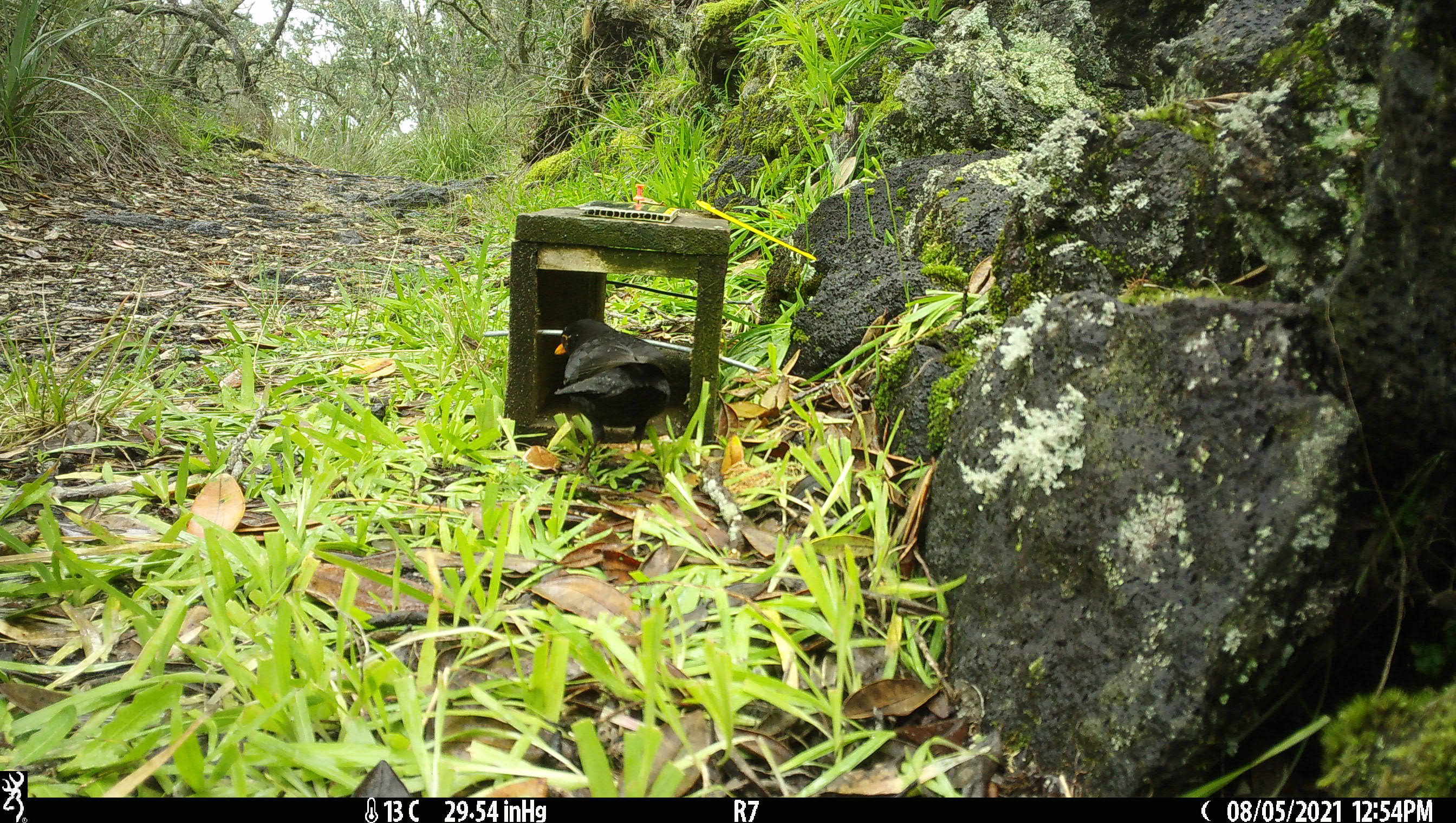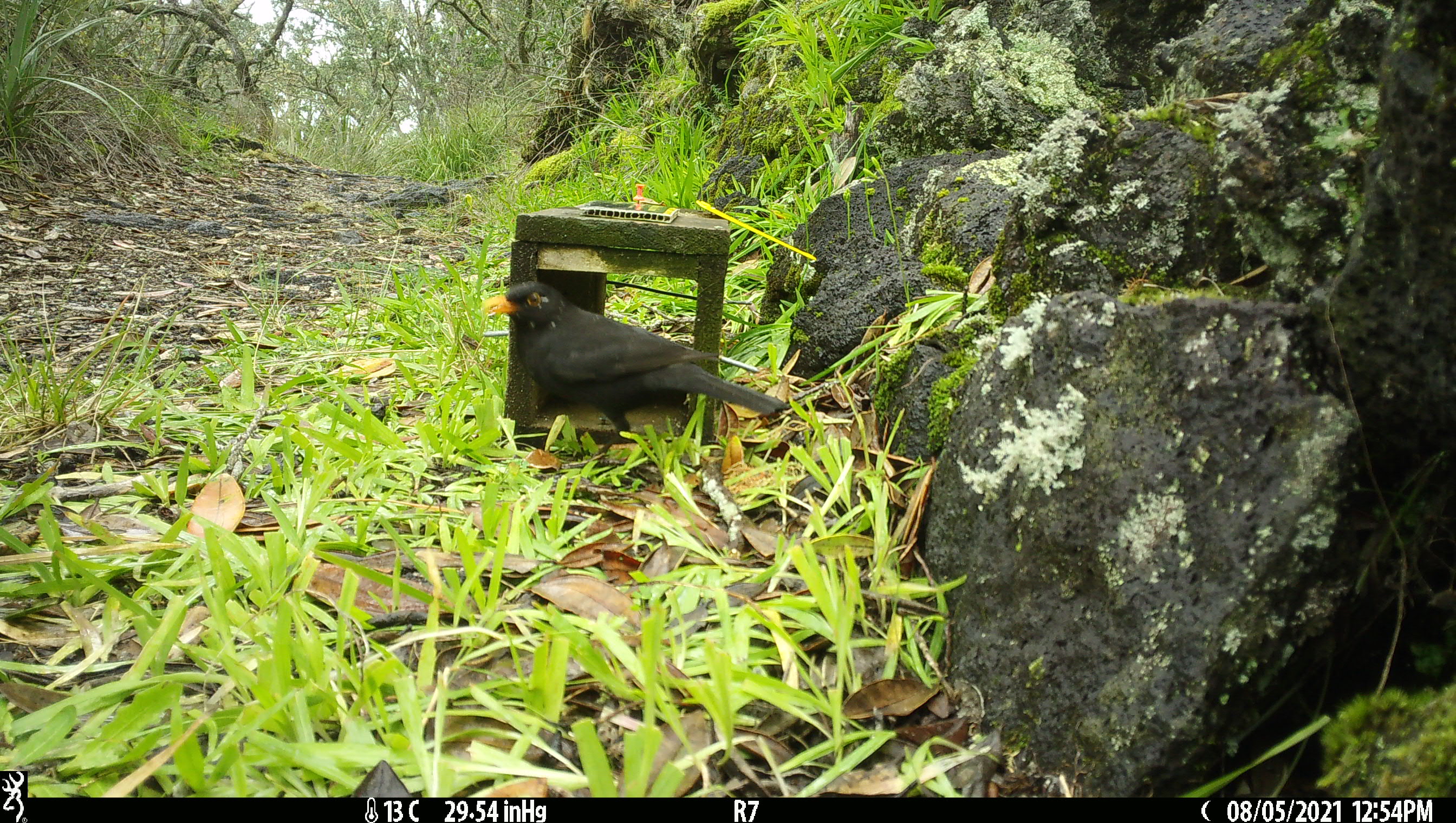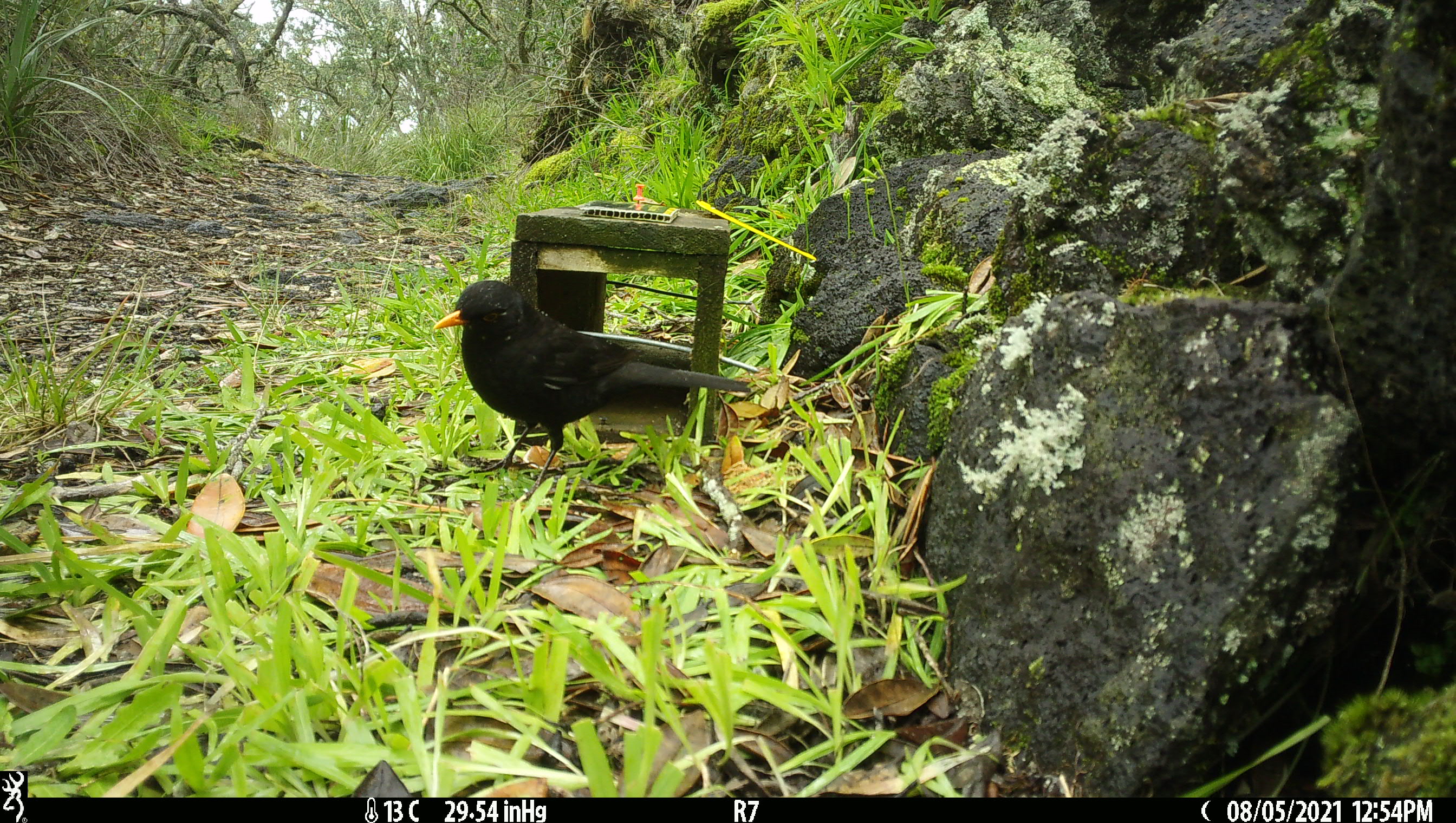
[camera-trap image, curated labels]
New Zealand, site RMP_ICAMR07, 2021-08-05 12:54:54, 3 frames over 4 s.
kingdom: Animalia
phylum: Chordata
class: Aves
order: Passeriformes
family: Turdidae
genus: Turdus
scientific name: Turdus merula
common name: eurasian blackbird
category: blackbird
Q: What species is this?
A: Blackbird (eurasian blackbird) (Turdus merula).